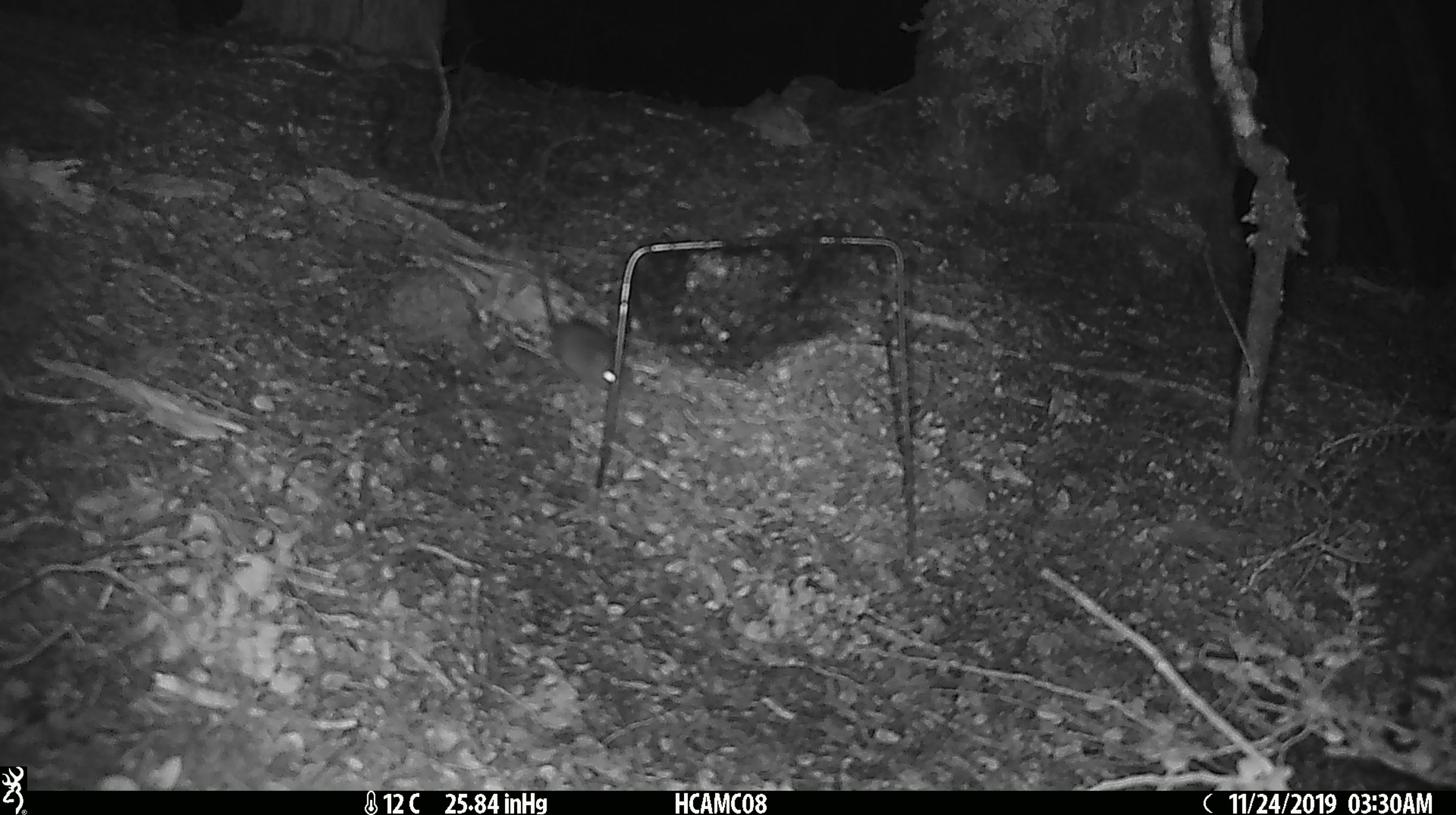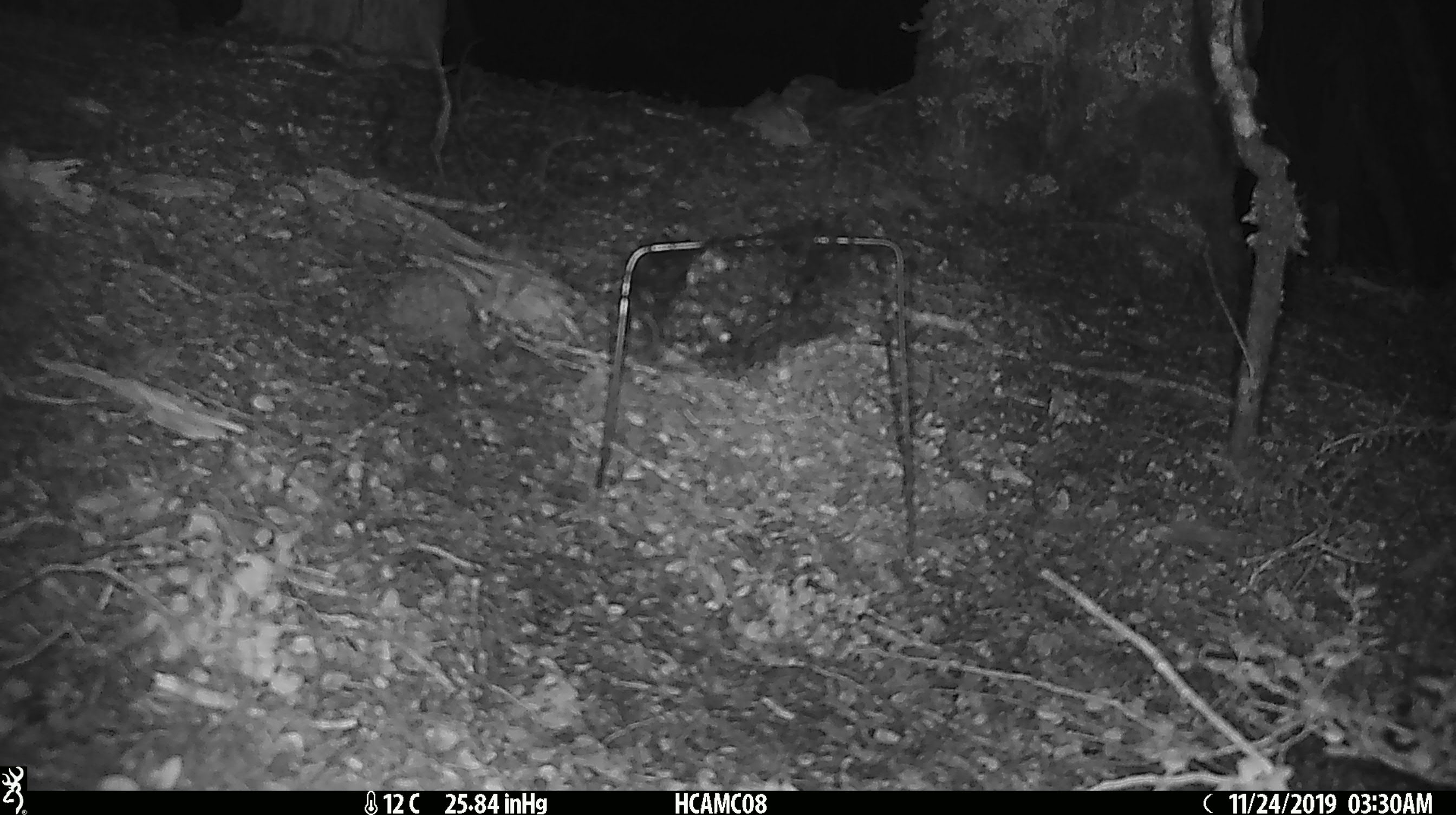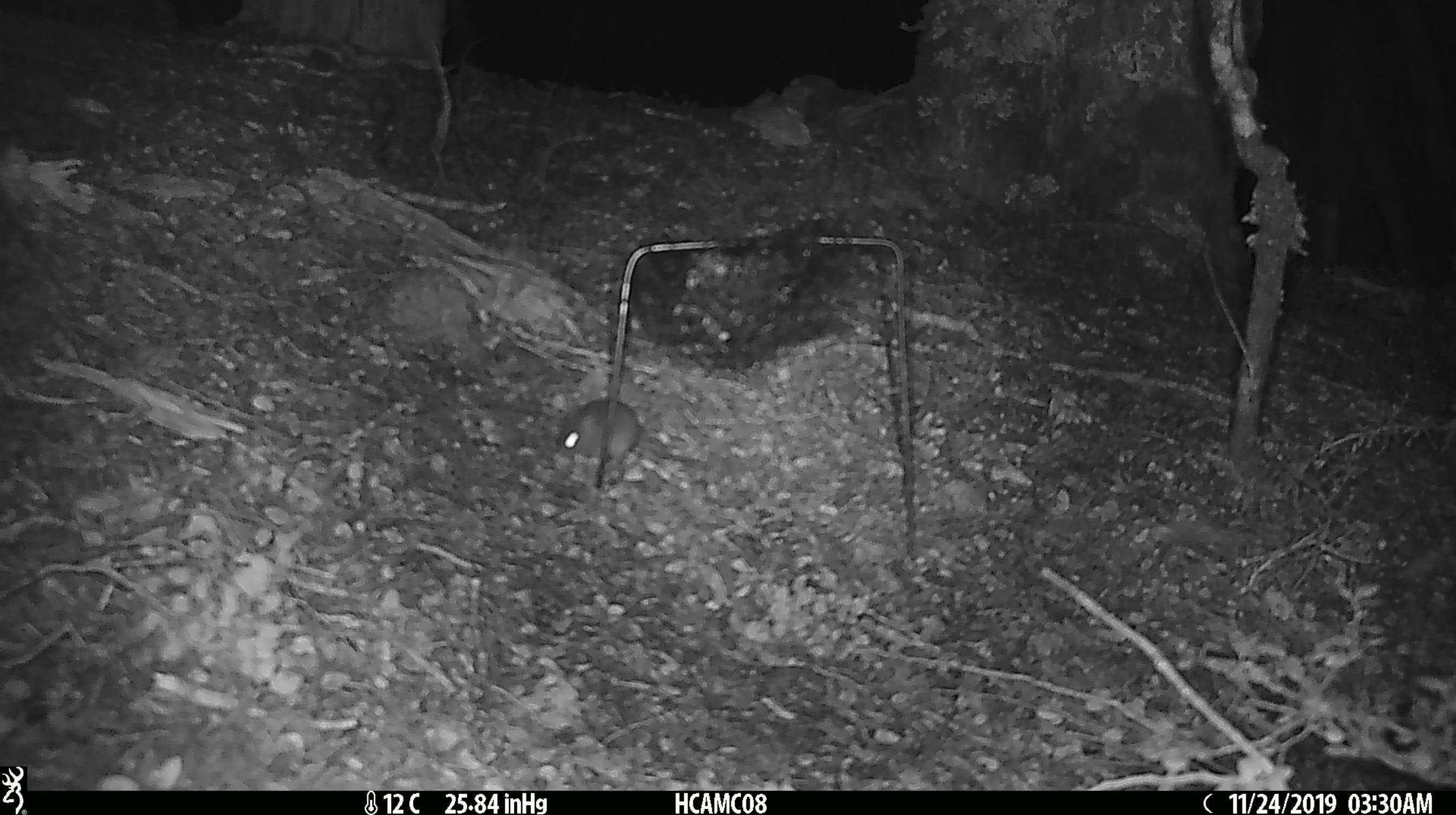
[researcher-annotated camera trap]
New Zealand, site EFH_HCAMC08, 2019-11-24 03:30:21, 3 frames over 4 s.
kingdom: Animalia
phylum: Chordata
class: Mammalia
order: Rodentia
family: Muridae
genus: Mus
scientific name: Mus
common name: mouse